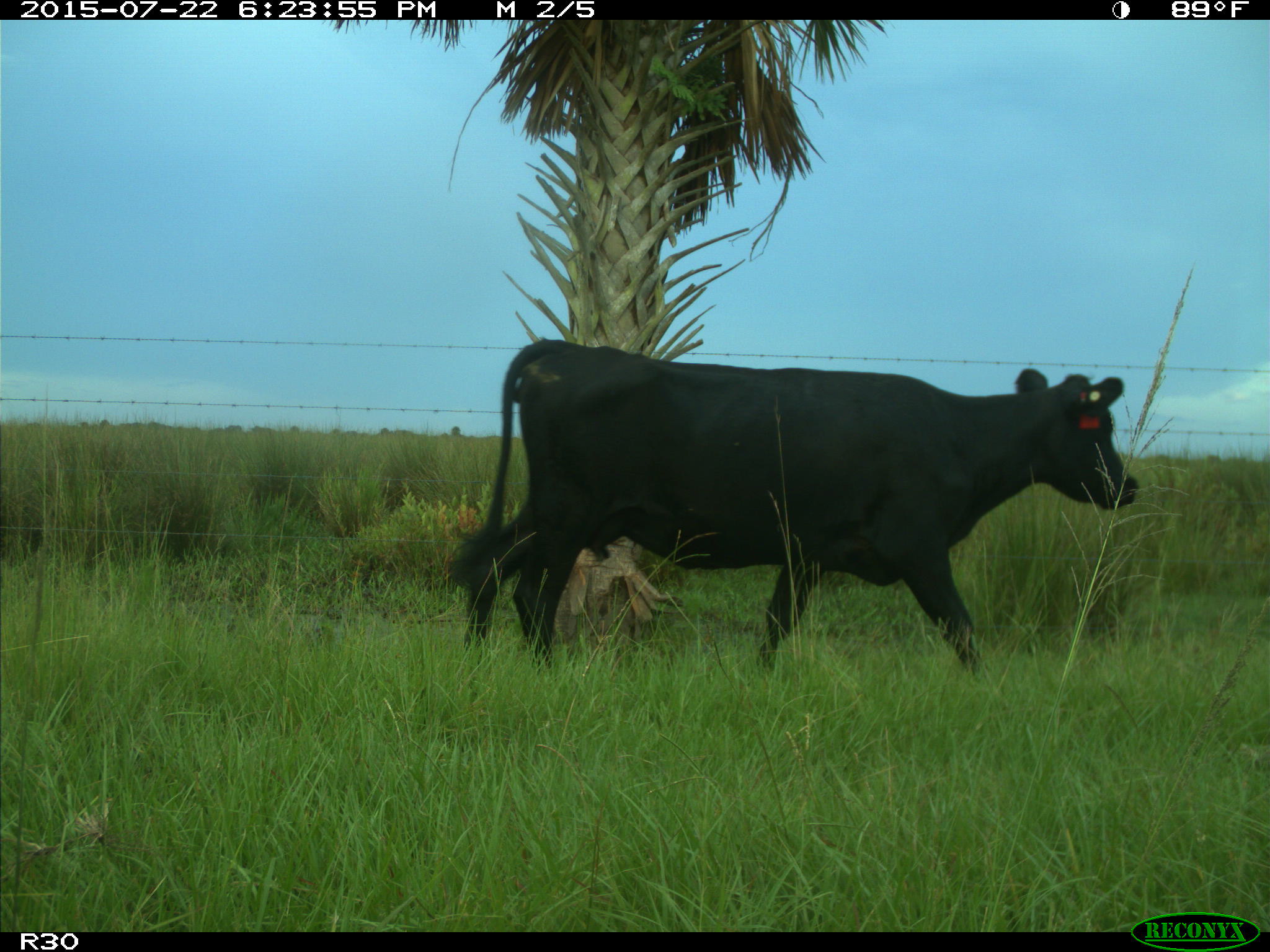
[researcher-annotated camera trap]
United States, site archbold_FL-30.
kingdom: Animalia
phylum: Chordata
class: Mammalia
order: Artiodactyla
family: Bovidae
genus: Bos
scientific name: Bos taurus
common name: domestic cow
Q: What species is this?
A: Bos taurus (domestic cow).